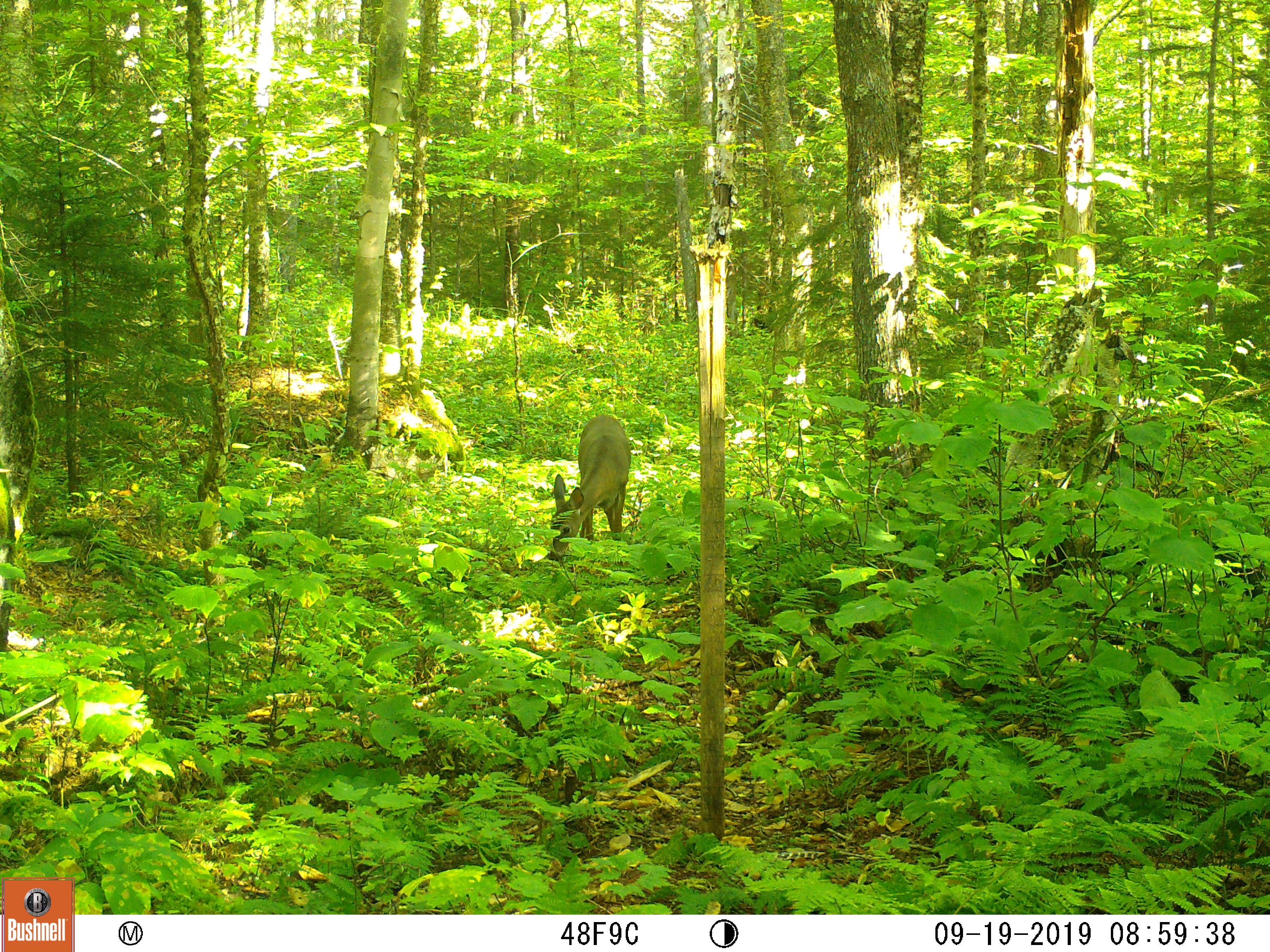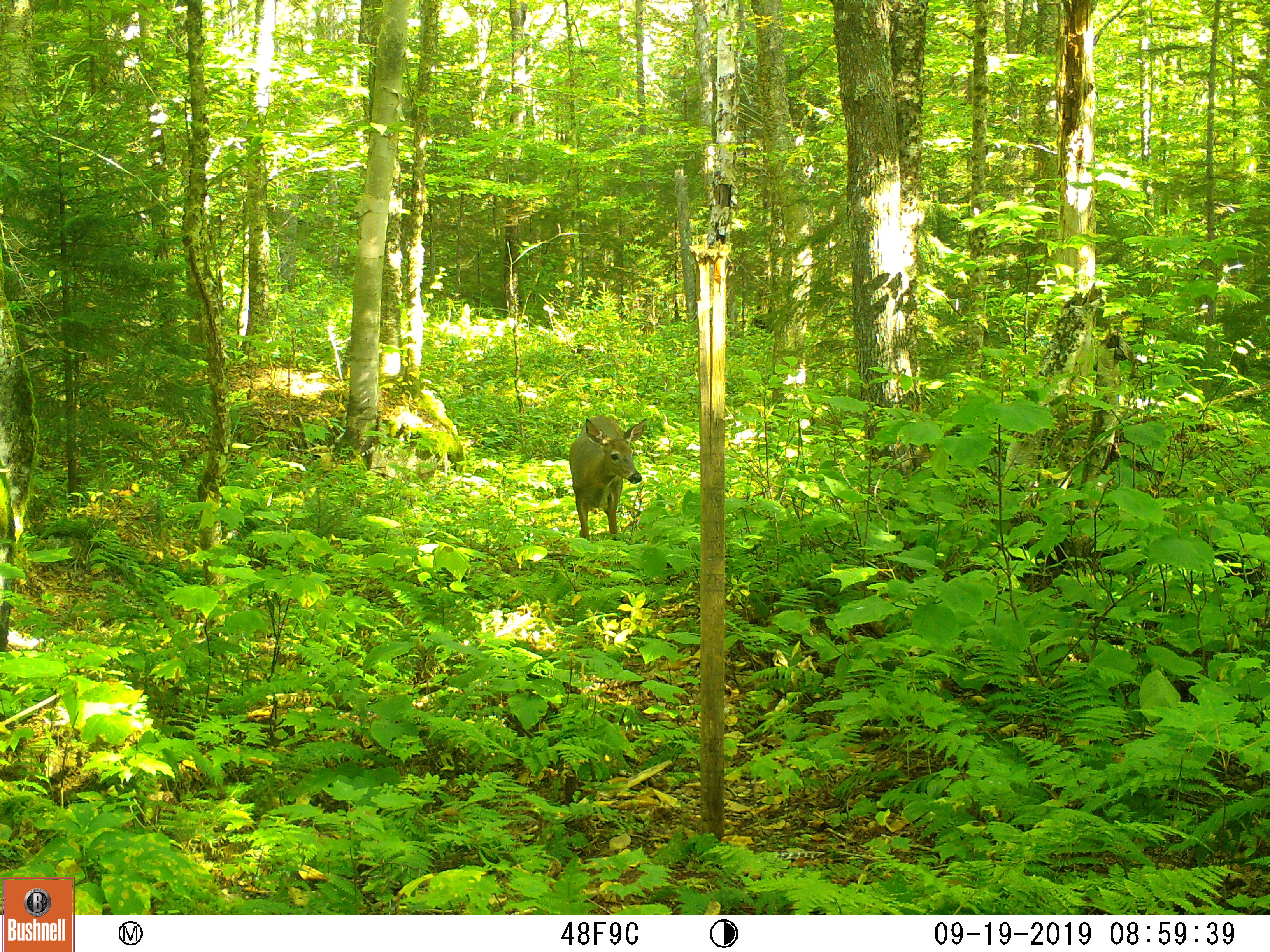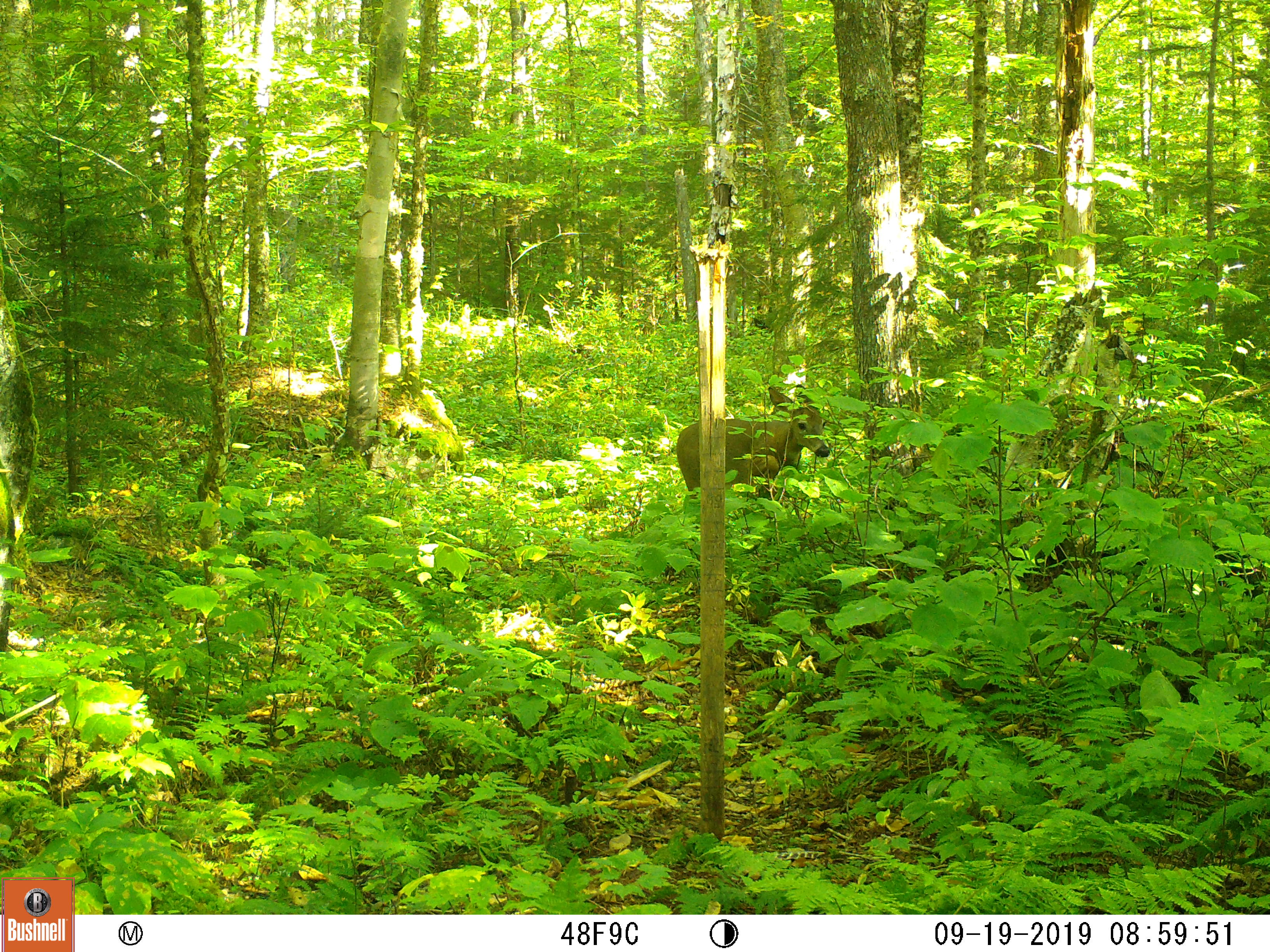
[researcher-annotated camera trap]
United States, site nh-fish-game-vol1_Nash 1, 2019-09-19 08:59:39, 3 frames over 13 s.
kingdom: Animalia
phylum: Chordata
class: Mammalia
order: Artiodactyla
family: Cervidae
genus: Odocoileus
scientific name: Odocoileus virginianus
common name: white-tailed deer